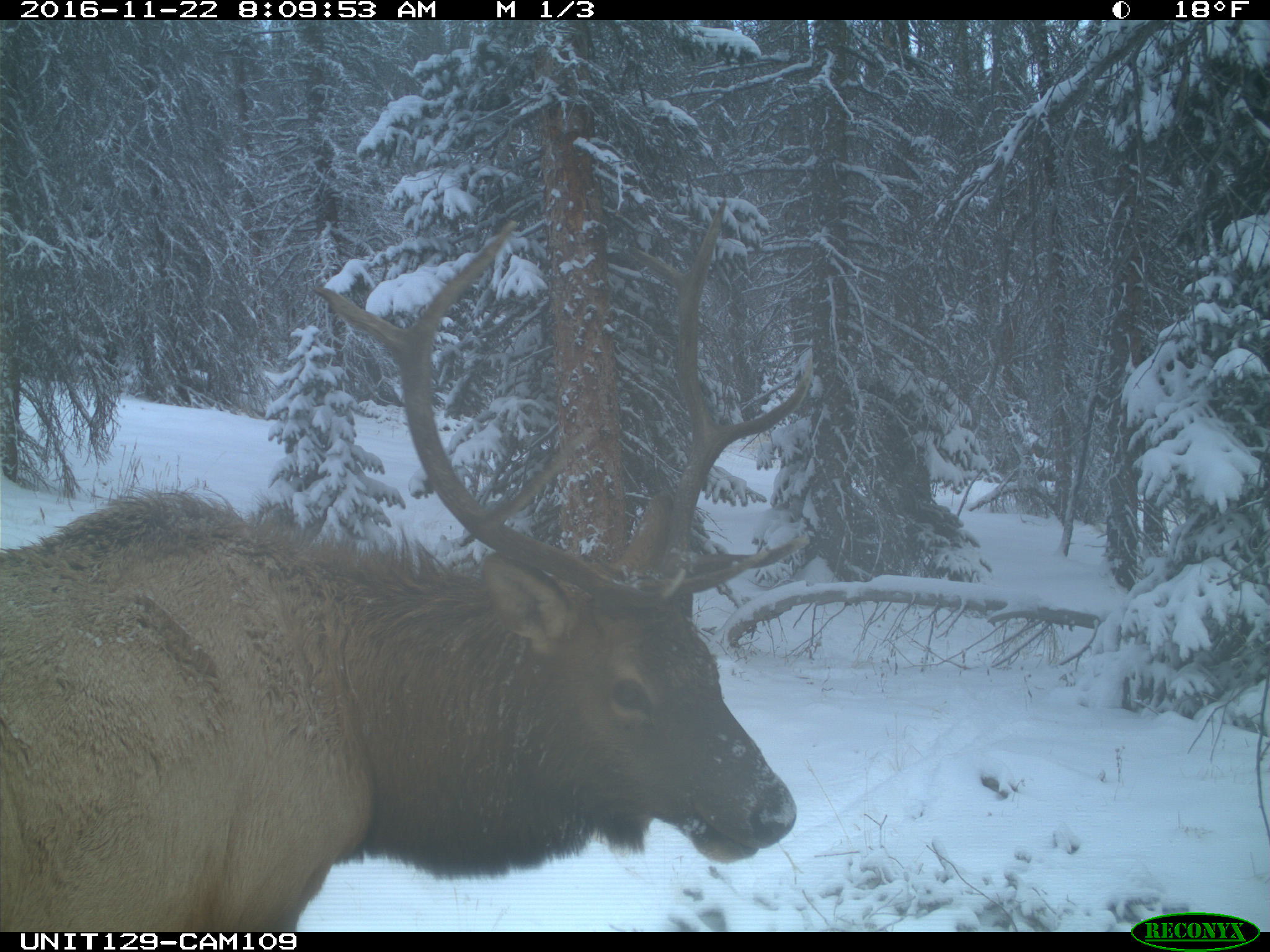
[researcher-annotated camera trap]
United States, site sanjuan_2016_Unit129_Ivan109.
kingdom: Animalia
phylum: Chordata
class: Mammalia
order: Artiodactyla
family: Cervidae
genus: Cervus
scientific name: Cervus elaphus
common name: red deer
Cervus elaphus (red deer).